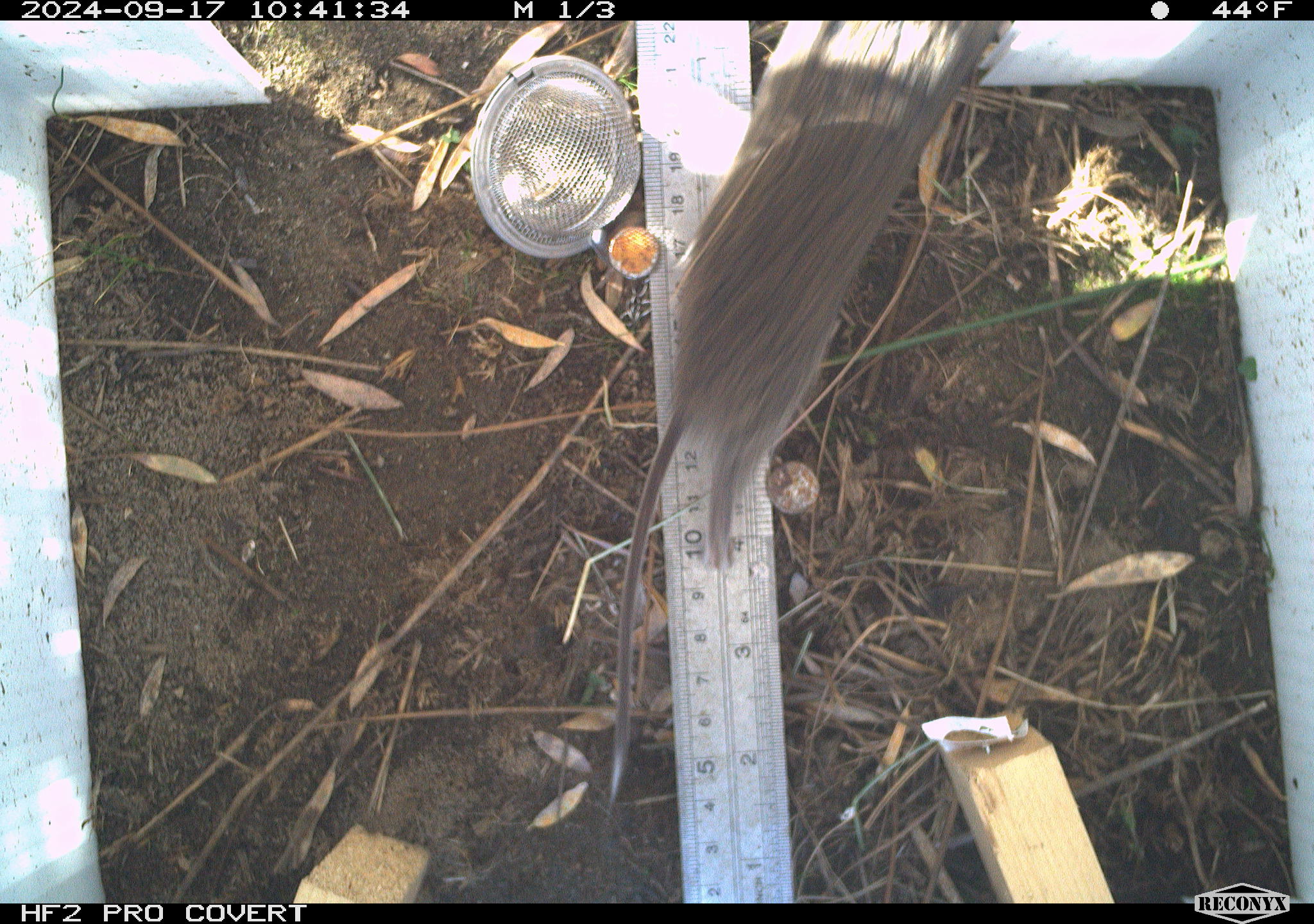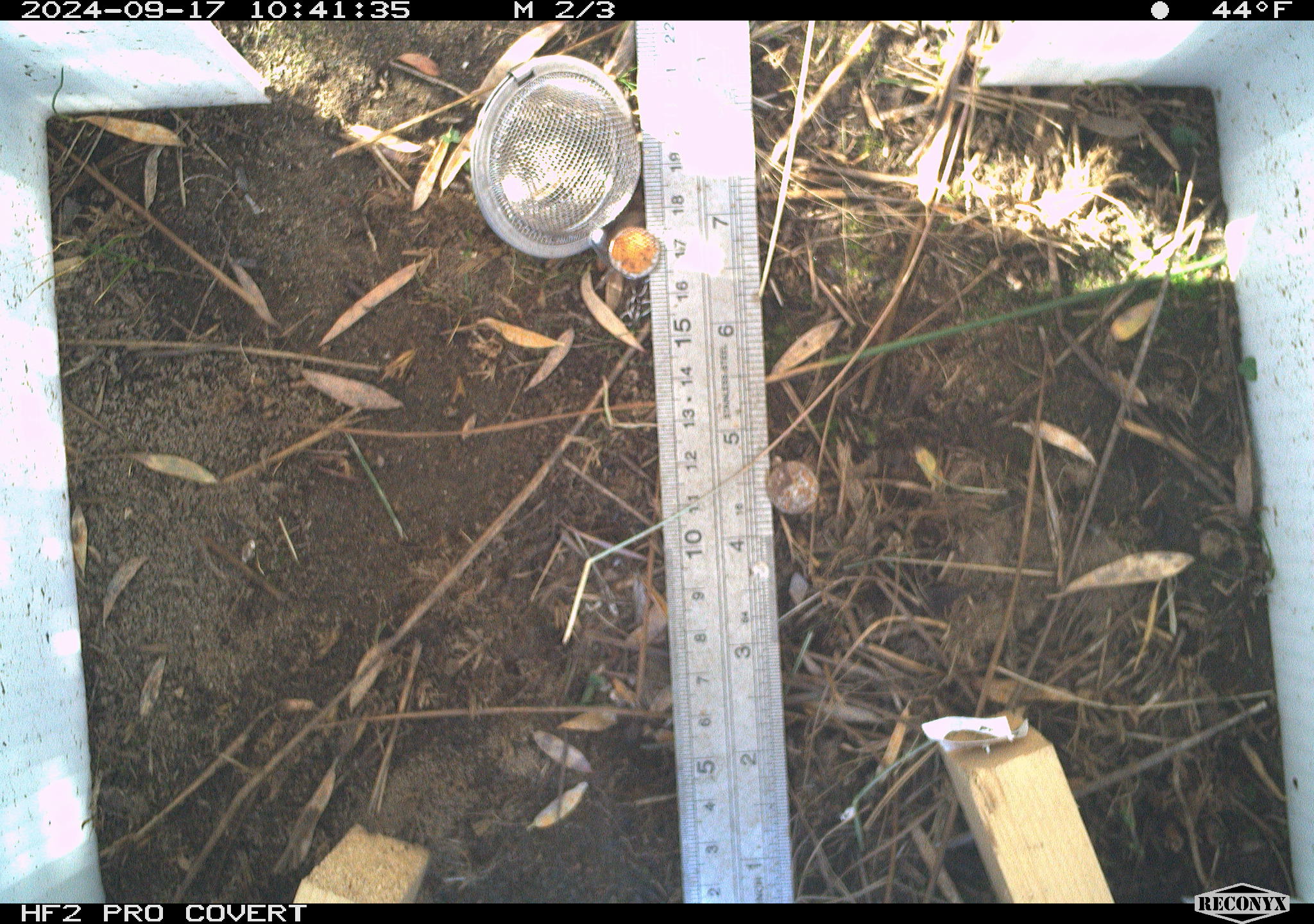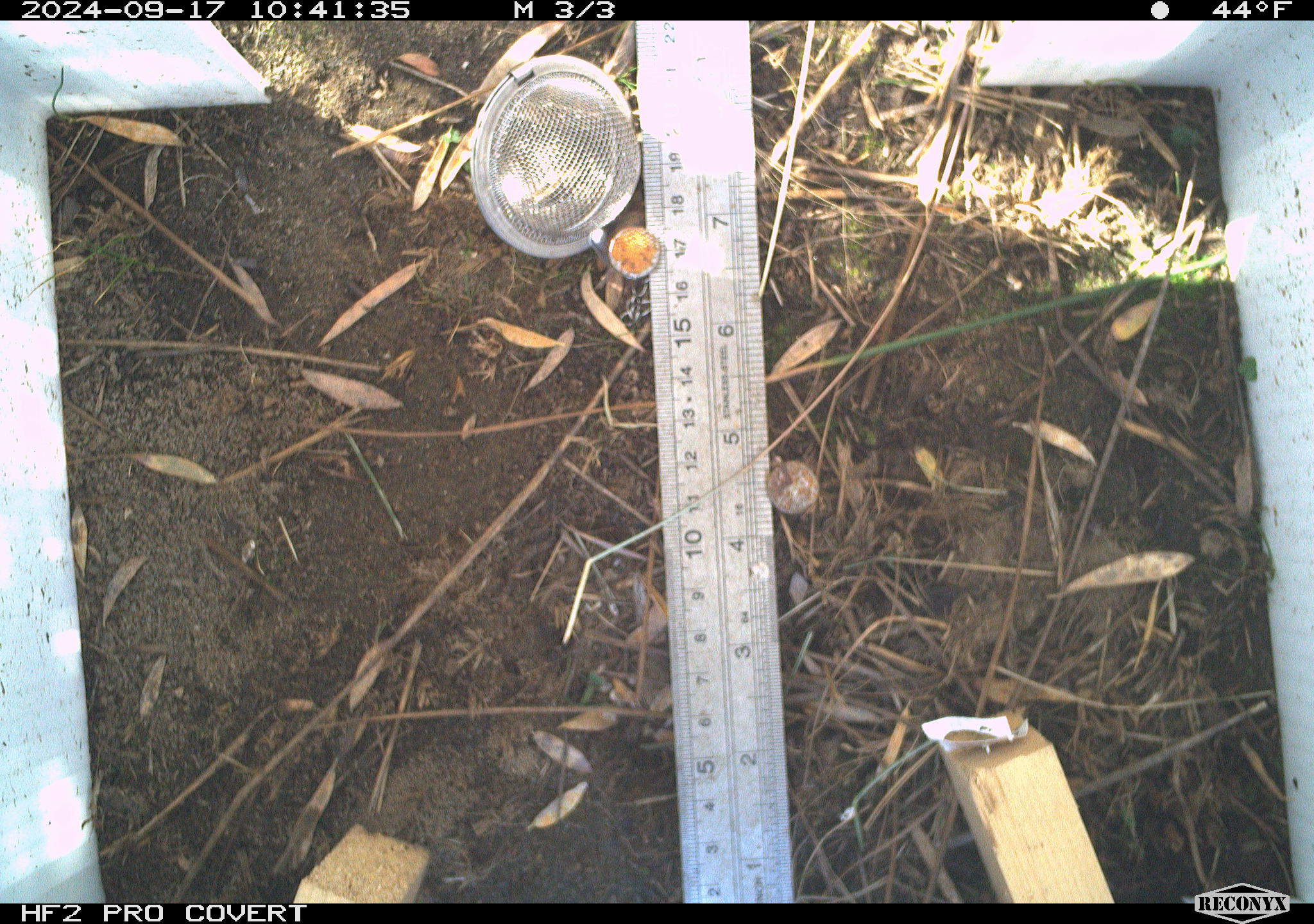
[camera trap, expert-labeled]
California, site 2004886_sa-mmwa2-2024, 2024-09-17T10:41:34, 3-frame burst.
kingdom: Animalia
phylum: Chordata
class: Mammalia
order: Rodentia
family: Cricetidae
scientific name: Arvicolinae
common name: voles, lemmings, and muskrats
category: arvicolinae subfamily